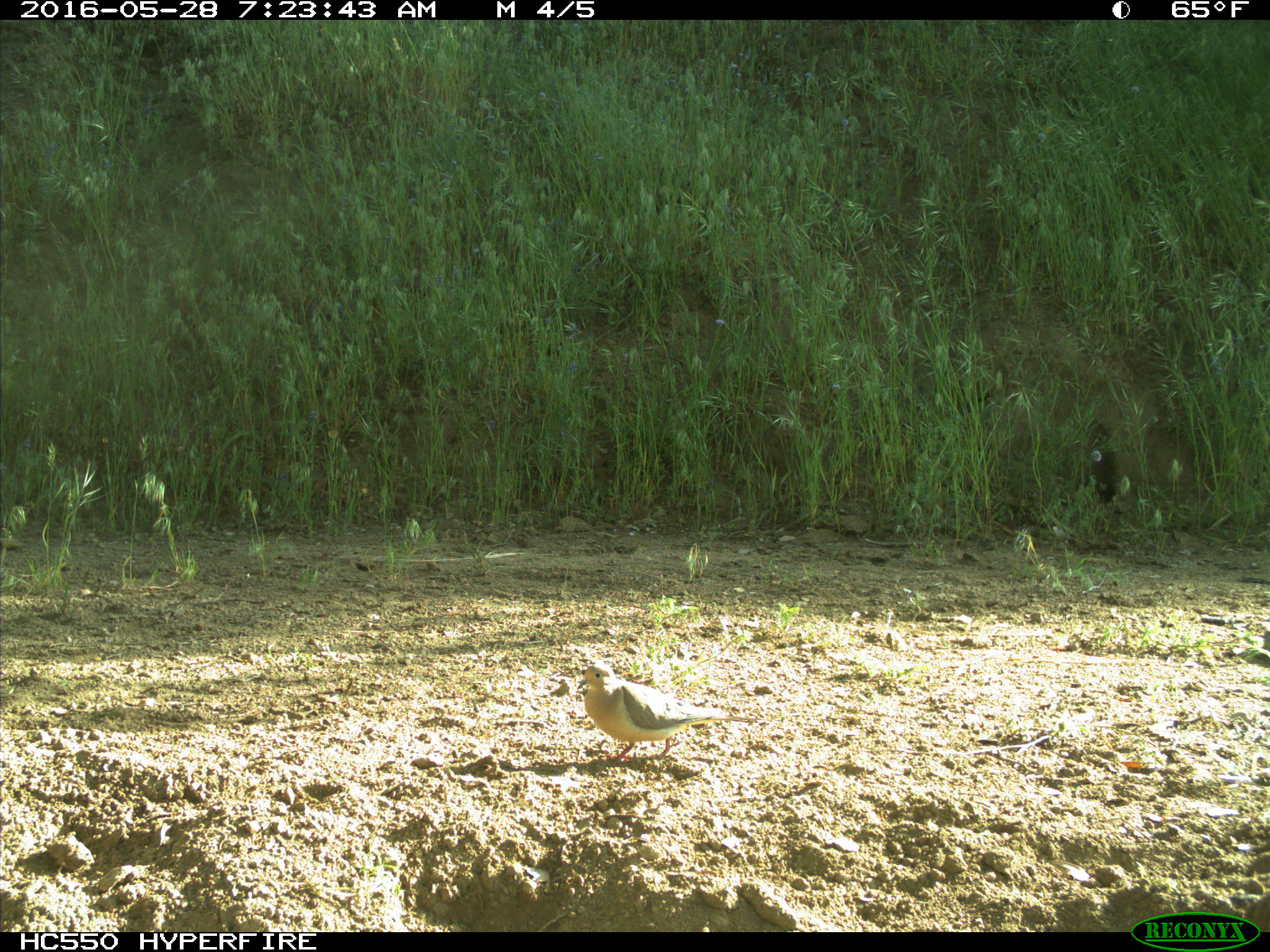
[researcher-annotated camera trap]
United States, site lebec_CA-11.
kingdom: Animalia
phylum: Chordata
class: Aves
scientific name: Aves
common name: birds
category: unidentified bird